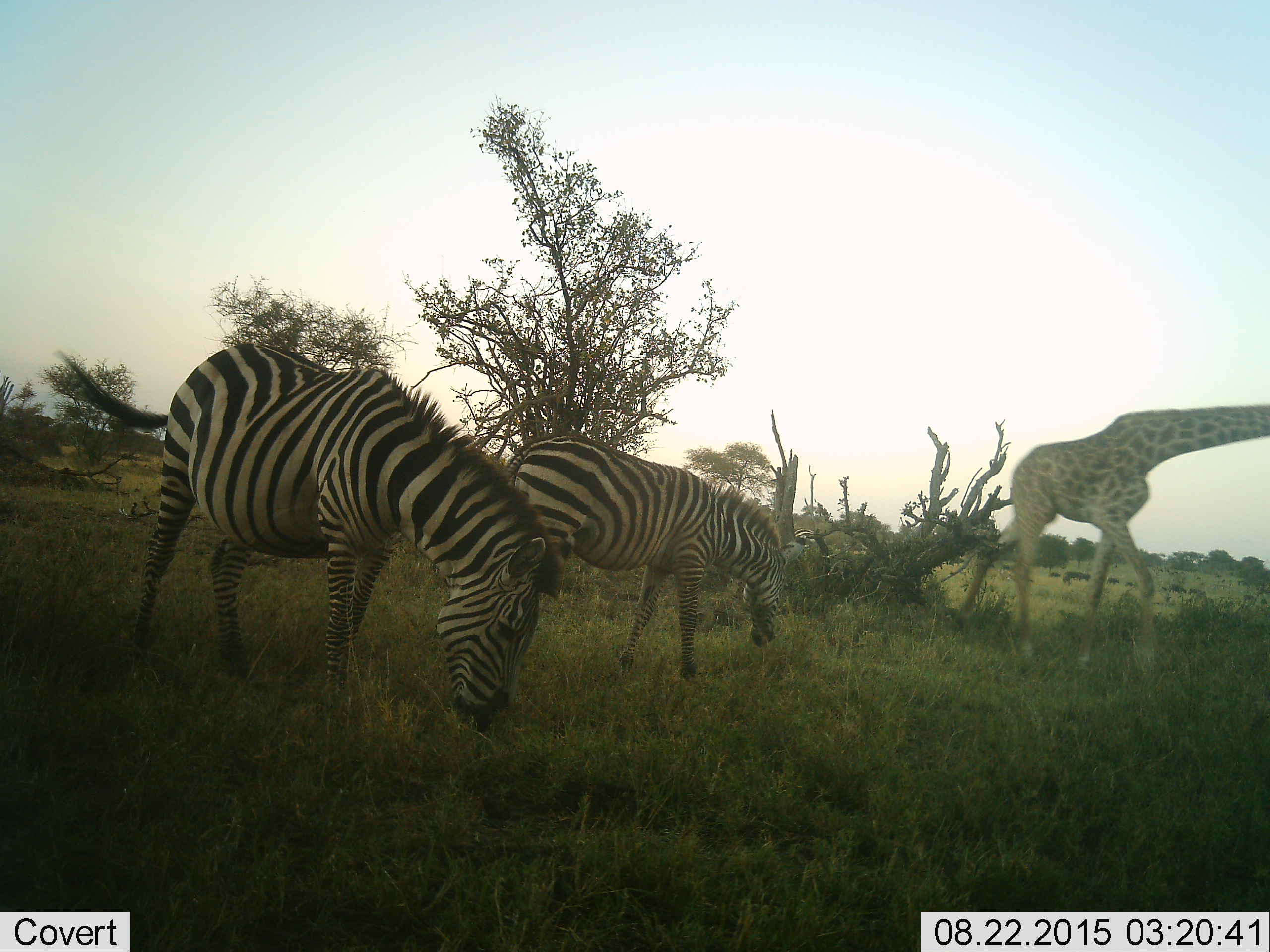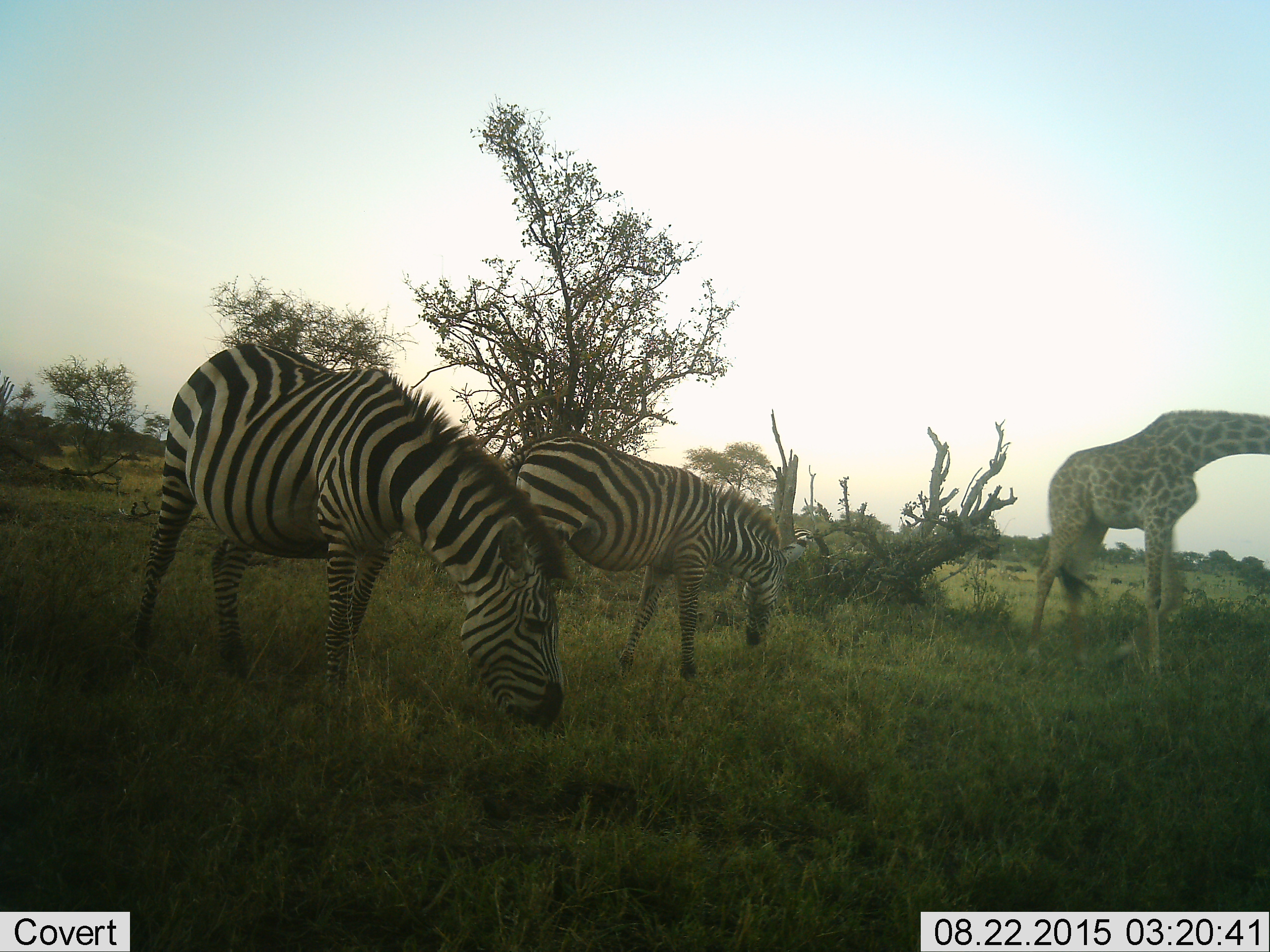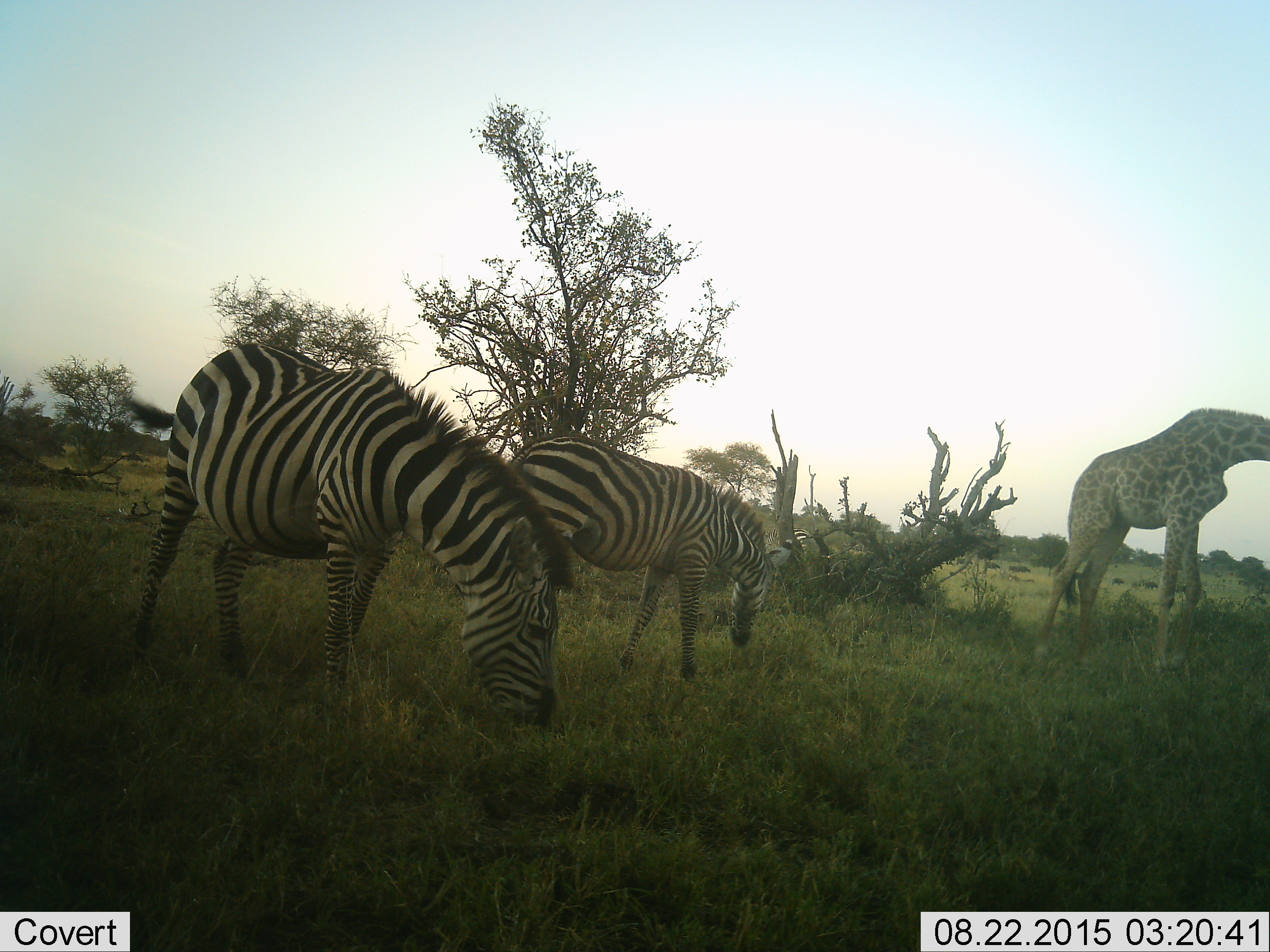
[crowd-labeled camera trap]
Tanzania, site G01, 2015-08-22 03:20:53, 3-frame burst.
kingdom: Animalia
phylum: Chordata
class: Mammalia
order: Artiodactyla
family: Giraffidae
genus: Giraffa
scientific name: Giraffa camelopardalis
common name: giraffe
Giraffe (Giraffa camelopardalis), count 1. Behavior (volunteer vote fractions): standing 15%, resting 0%, moving 85%, interacting 0%. Young present (vote fraction): 5%. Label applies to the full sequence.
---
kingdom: Animalia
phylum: Chordata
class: Mammalia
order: Perissodactyla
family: Equidae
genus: Equus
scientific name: Equus quagga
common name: plains zebra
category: zebra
Zebra (plains zebra) (Equus quagga), count 2. Behavior (volunteer vote fractions): standing 20%, resting 0%, moving 5%, interacting 0%. Young present (vote fraction): 5%. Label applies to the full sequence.